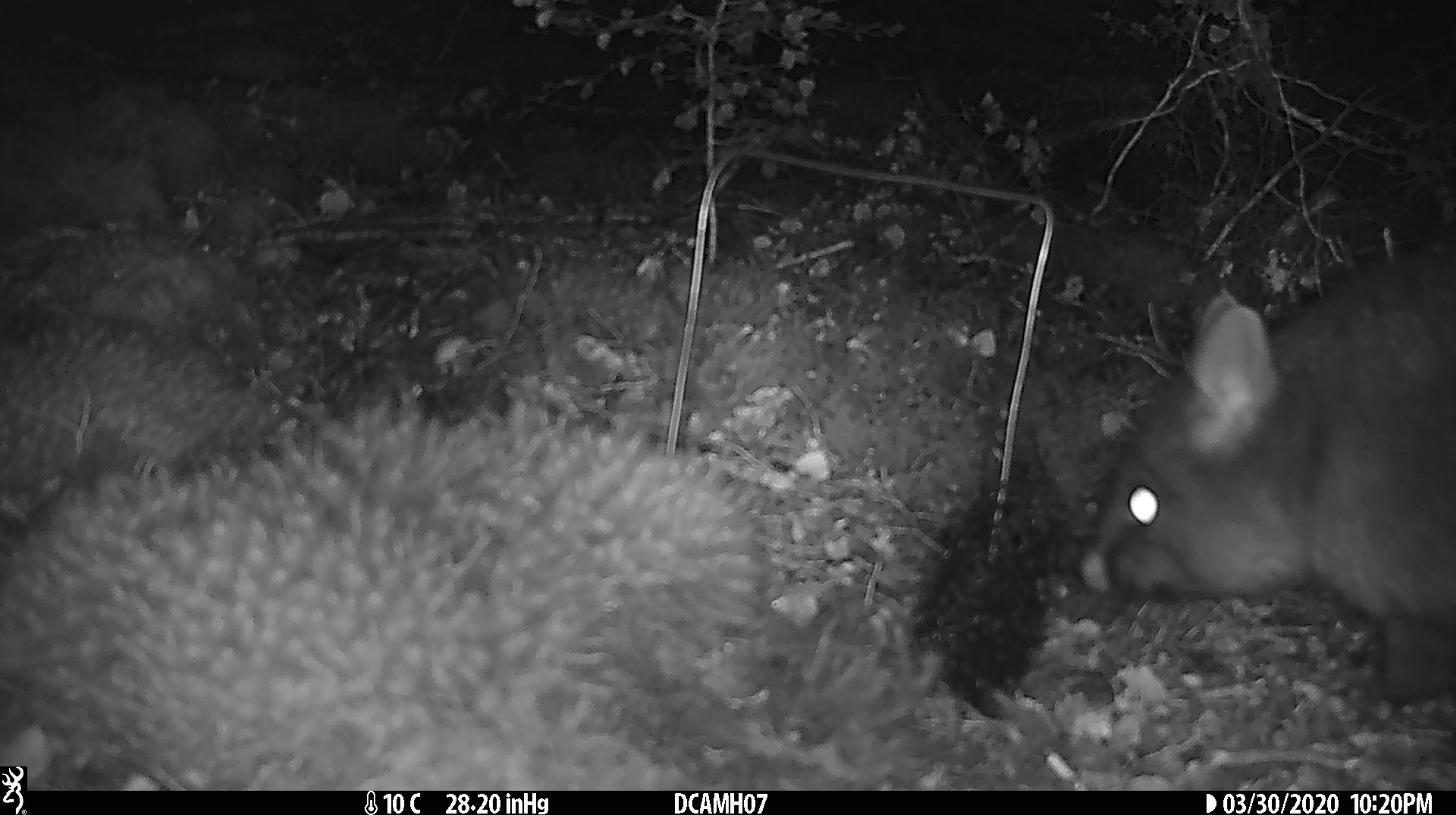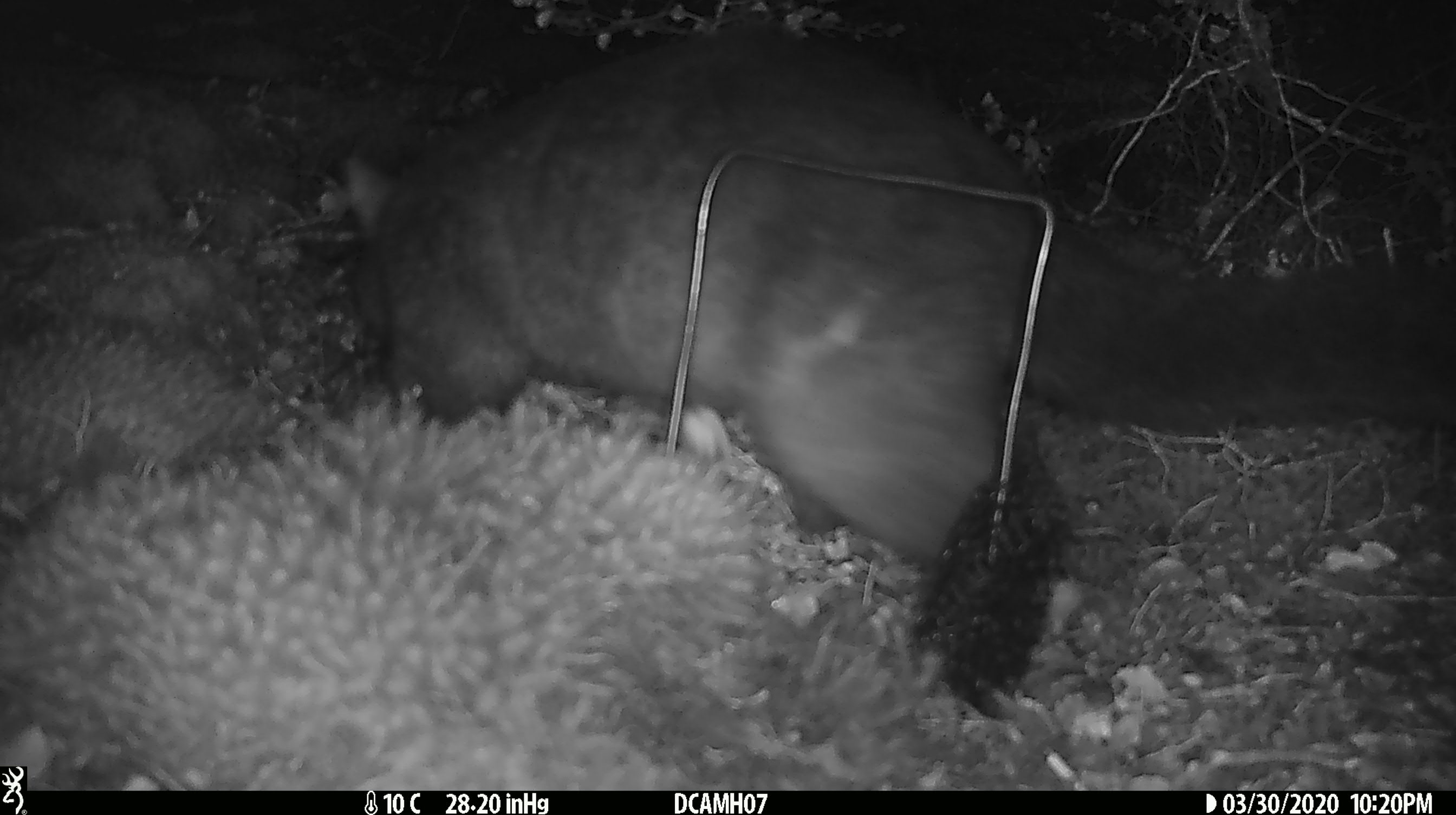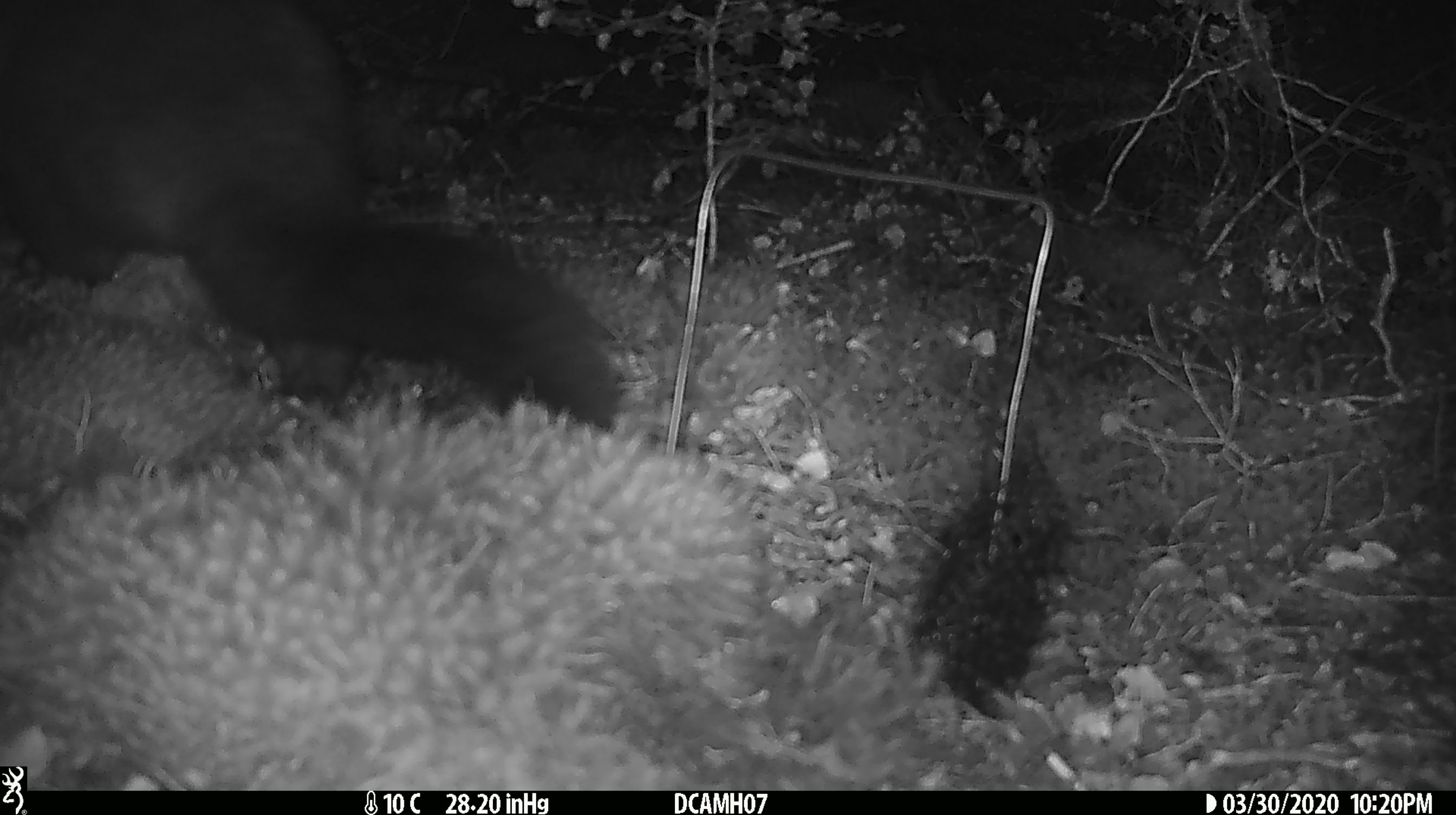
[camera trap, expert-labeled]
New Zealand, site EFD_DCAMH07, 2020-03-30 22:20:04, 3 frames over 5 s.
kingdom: Animalia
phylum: Chordata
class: Mammalia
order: Diprotodontia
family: Phalangeridae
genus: Trichosurus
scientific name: Trichosurus vulpecula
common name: common brushtail possum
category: possum